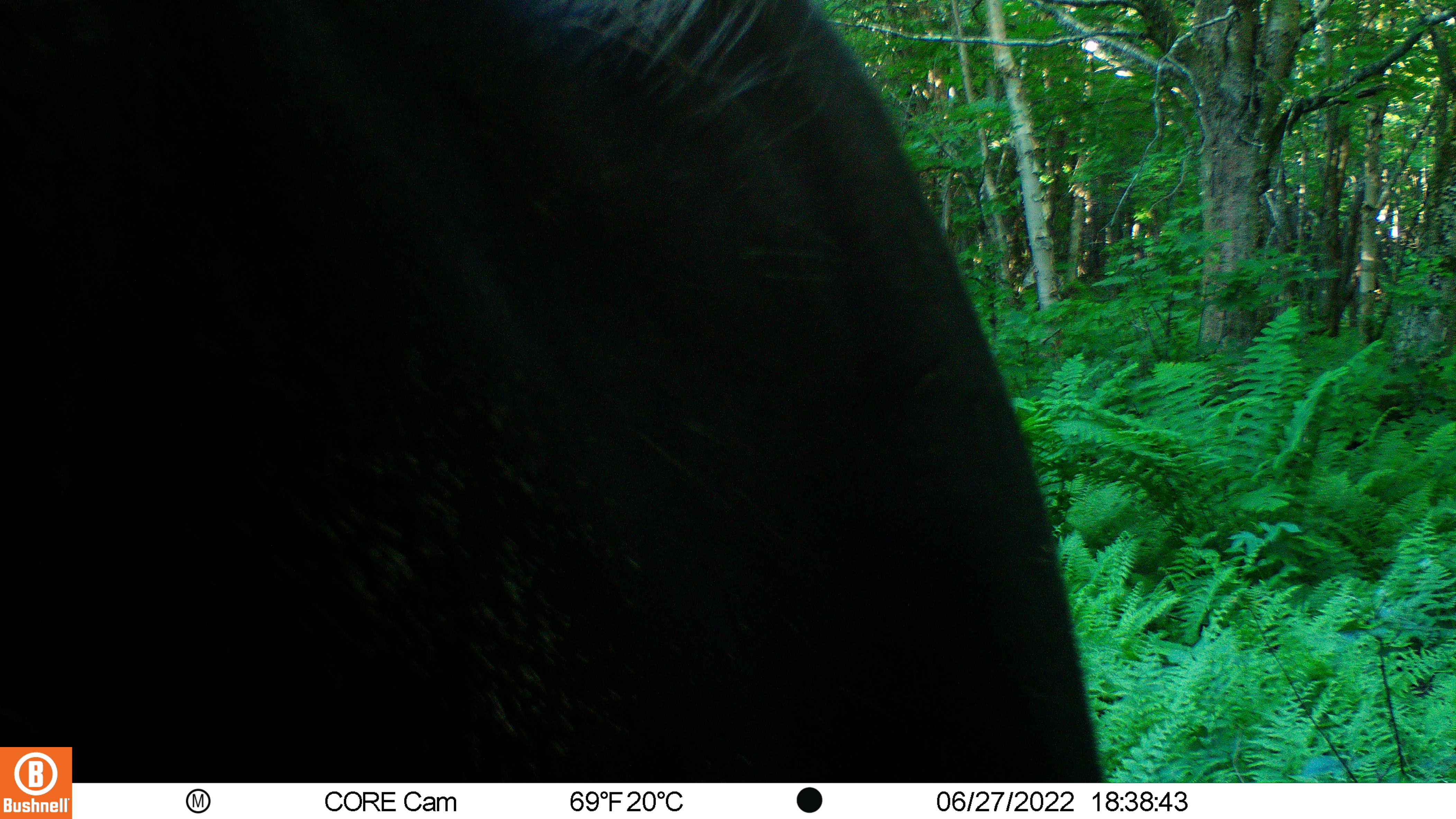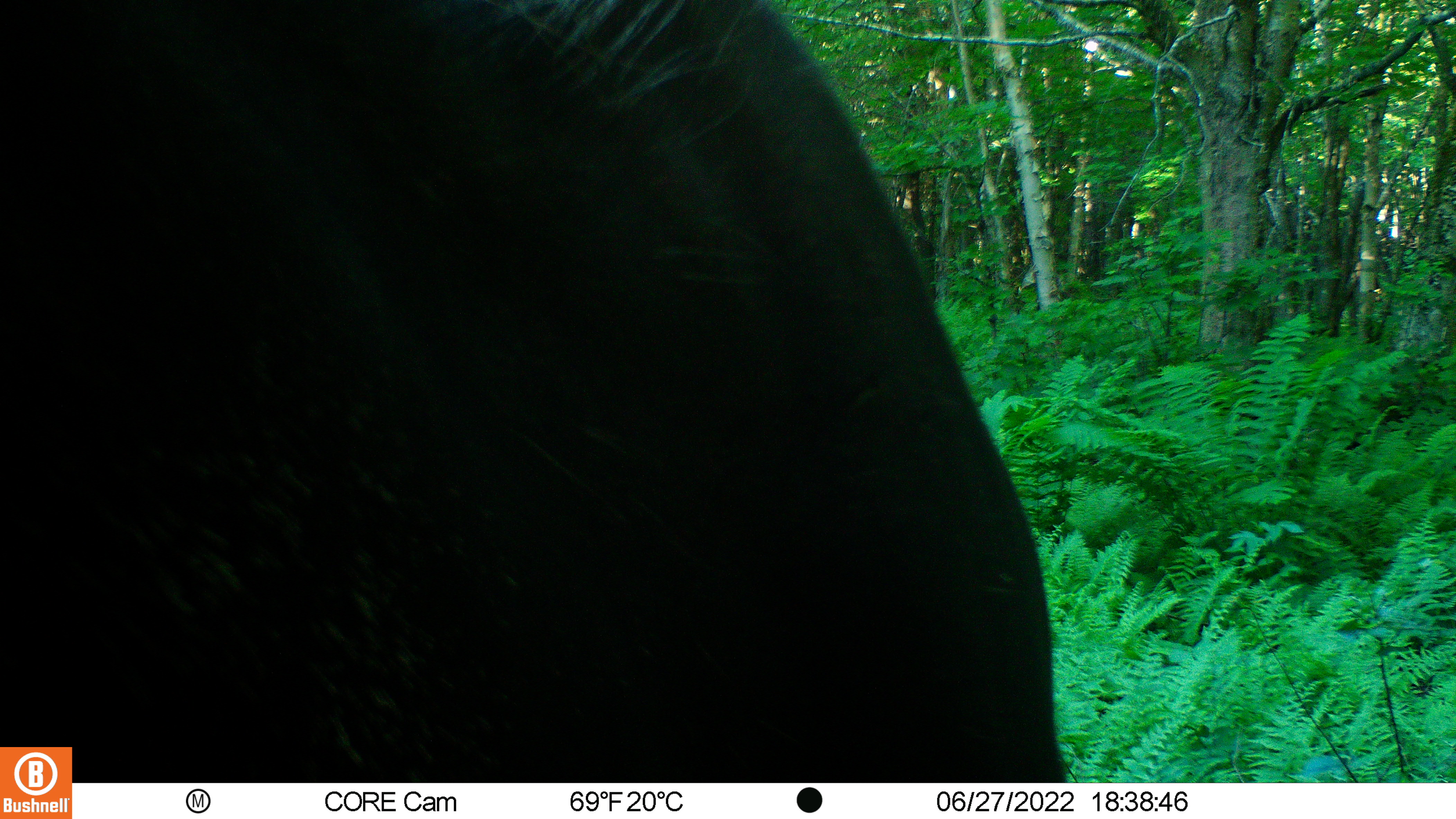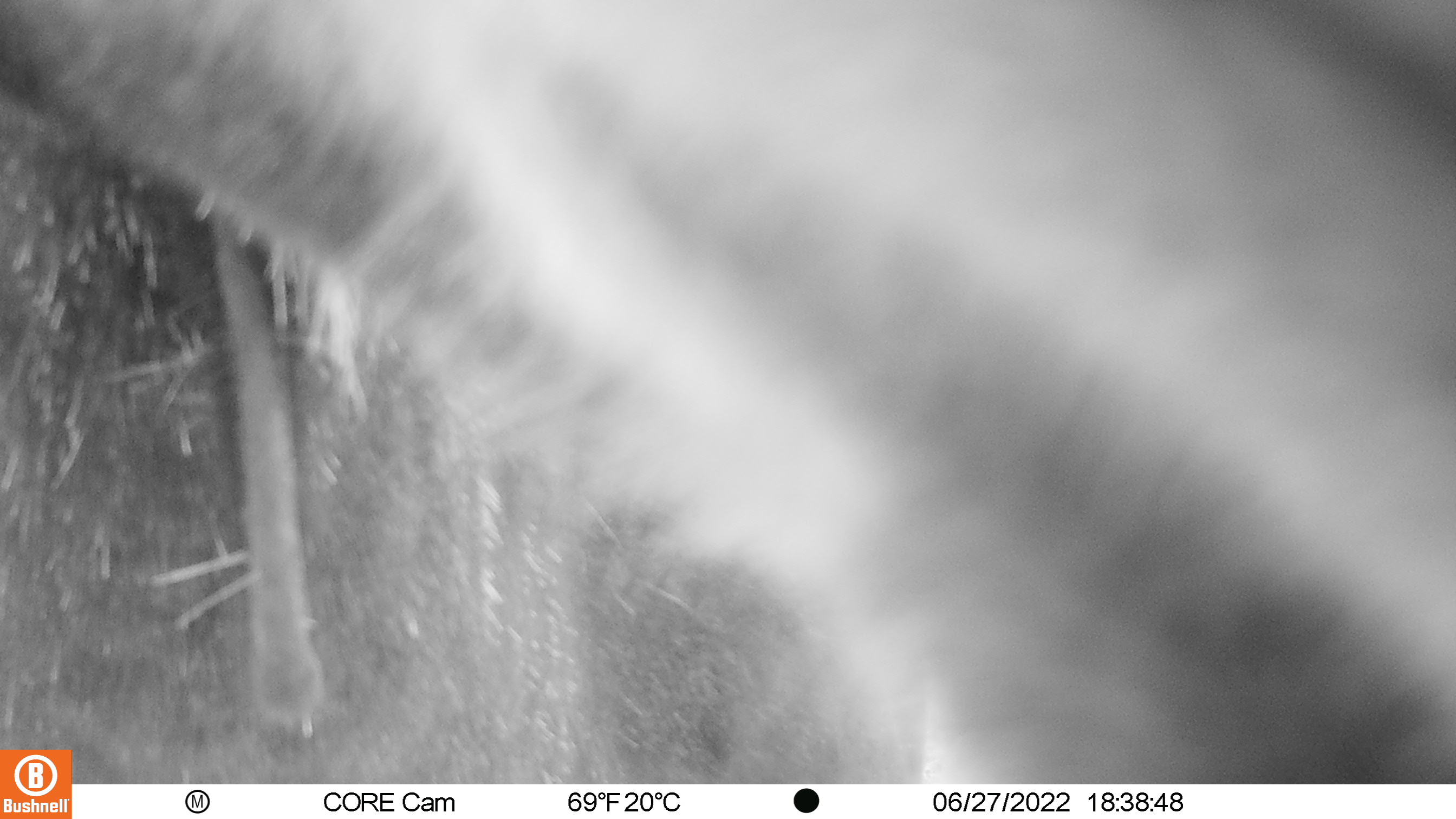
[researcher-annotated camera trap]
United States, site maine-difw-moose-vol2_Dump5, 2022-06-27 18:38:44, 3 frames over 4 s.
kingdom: Animalia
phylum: Chordata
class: Mammalia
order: Artiodactyla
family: Cervidae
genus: Alces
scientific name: Alces alces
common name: moose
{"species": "moose (Alces alces)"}